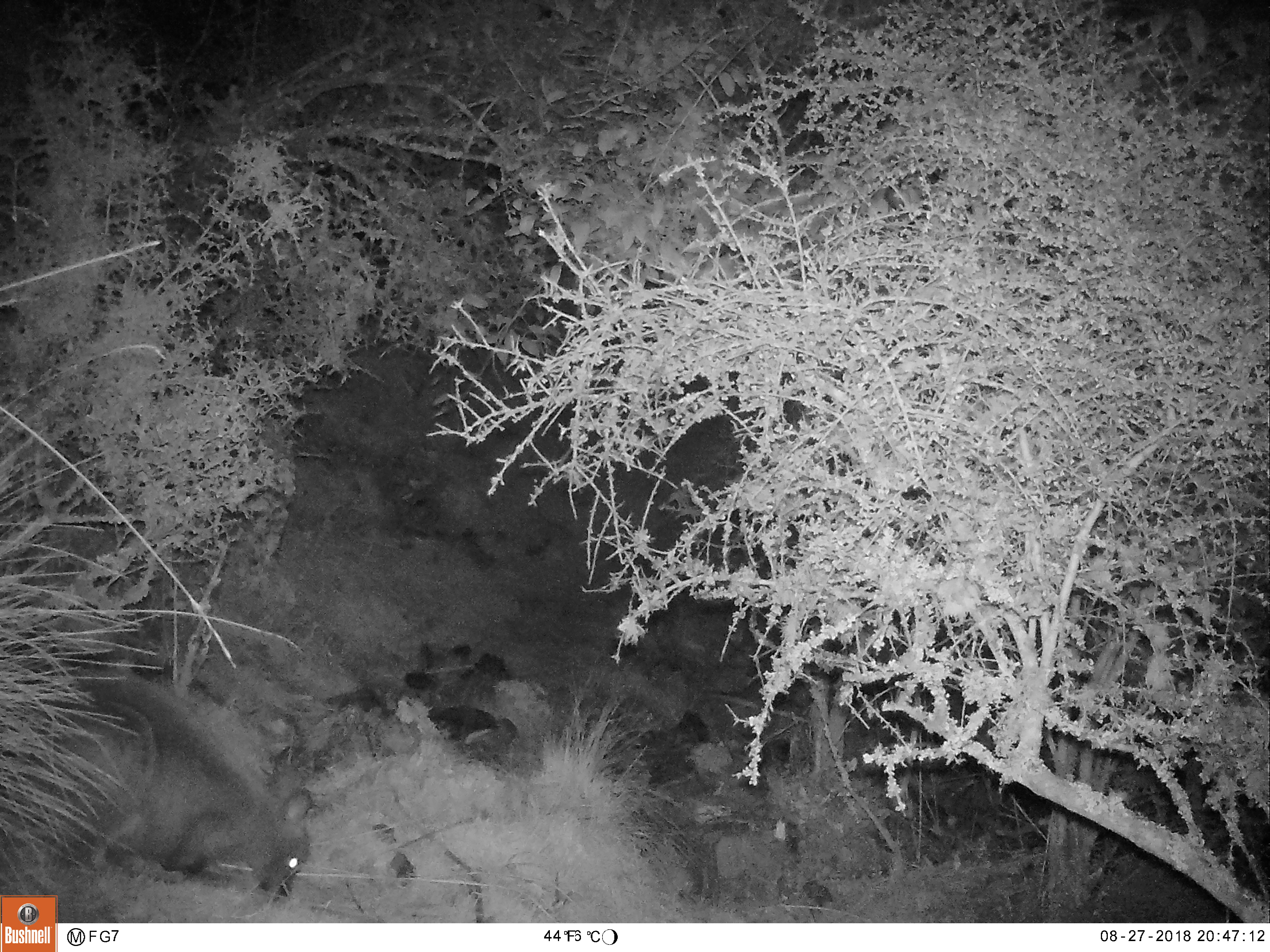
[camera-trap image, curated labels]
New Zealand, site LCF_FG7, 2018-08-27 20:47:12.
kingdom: Animalia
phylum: Chordata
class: Mammalia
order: Diprotodontia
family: Macropodidae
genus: Notamacropus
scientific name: Notamacropus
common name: wallaby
Wallaby (Notamacropus).